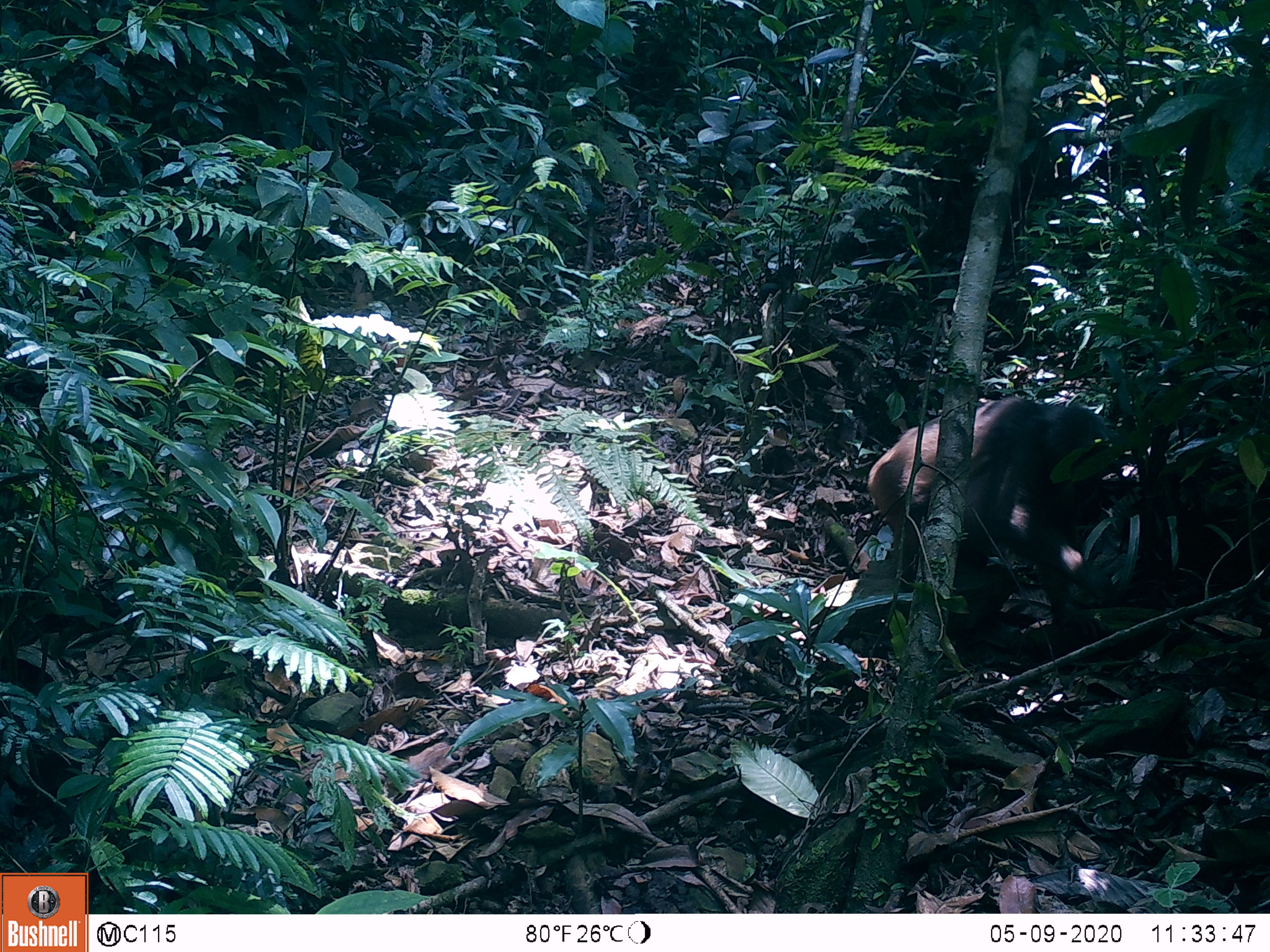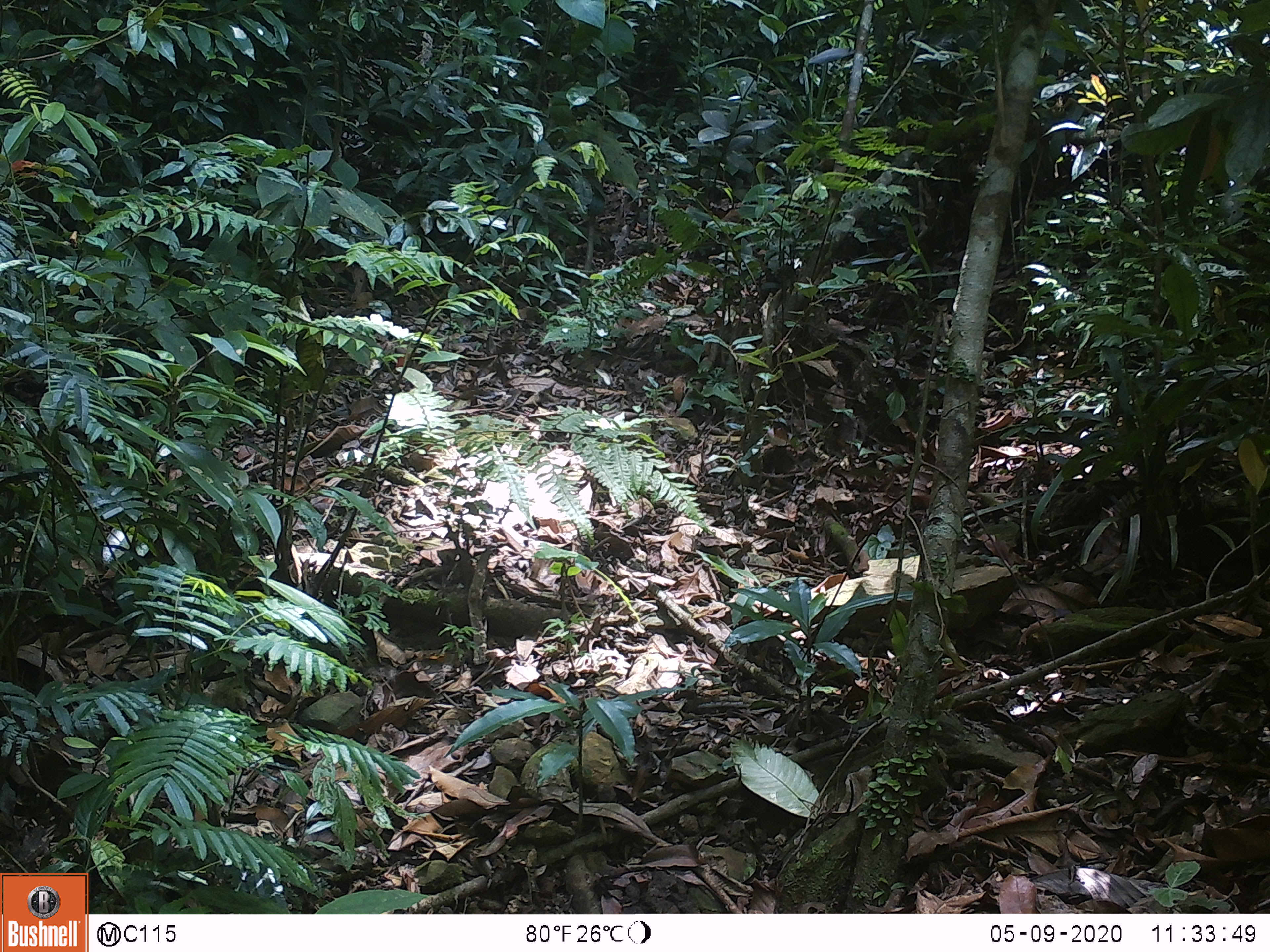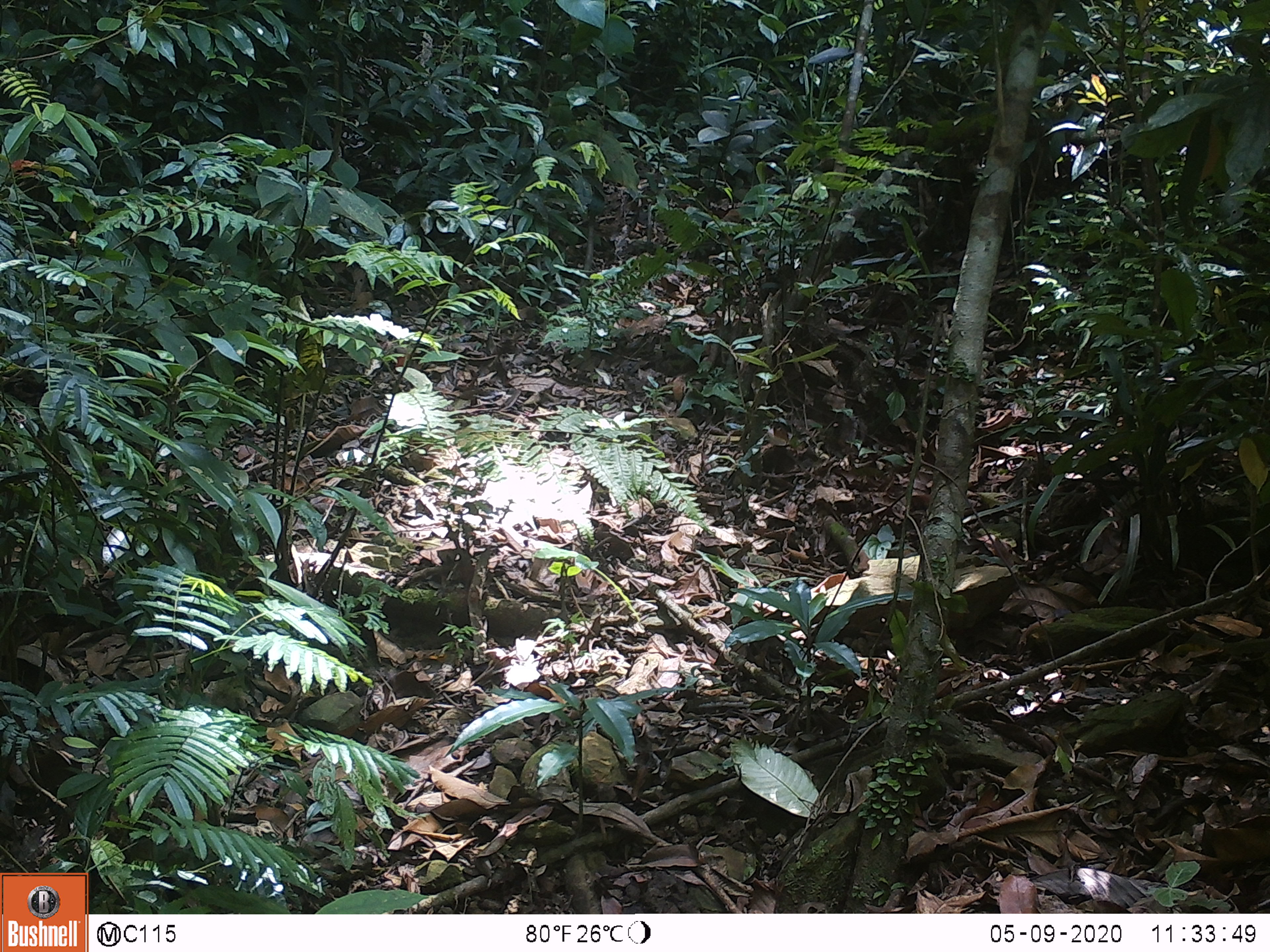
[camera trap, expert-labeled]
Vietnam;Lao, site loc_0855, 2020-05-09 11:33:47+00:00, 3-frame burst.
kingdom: Animalia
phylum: Chordata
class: Mammalia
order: Primates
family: Cercopithecidae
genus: Macaca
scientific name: Macaca arctoides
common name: stump-tailed macaque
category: stump tailed macaque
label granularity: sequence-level